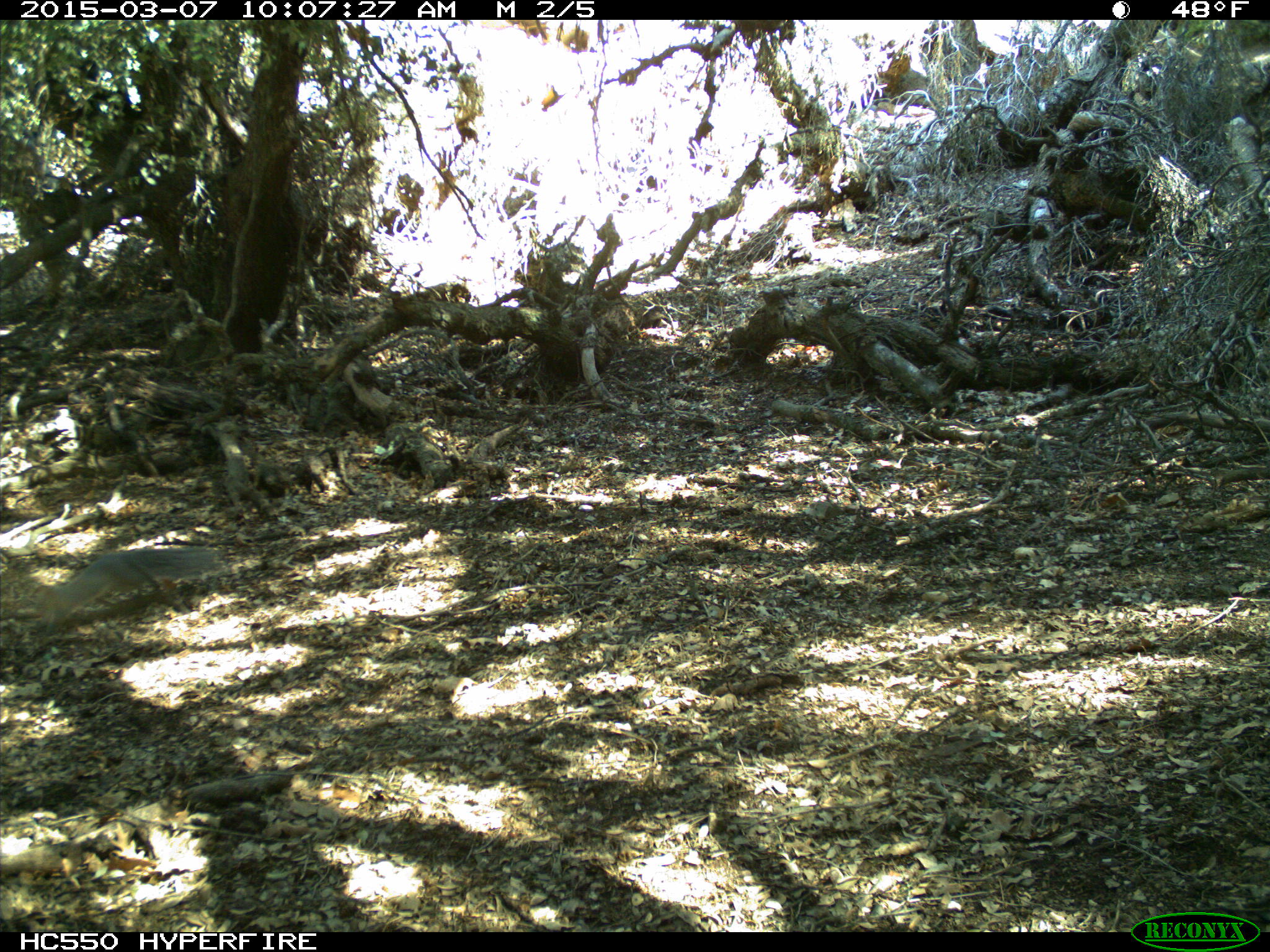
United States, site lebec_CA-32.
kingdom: Animalia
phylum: Chordata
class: Mammalia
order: Rodentia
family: Sciuridae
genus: Sciurus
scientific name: Sciurus carolinensis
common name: eastern gray squirrel